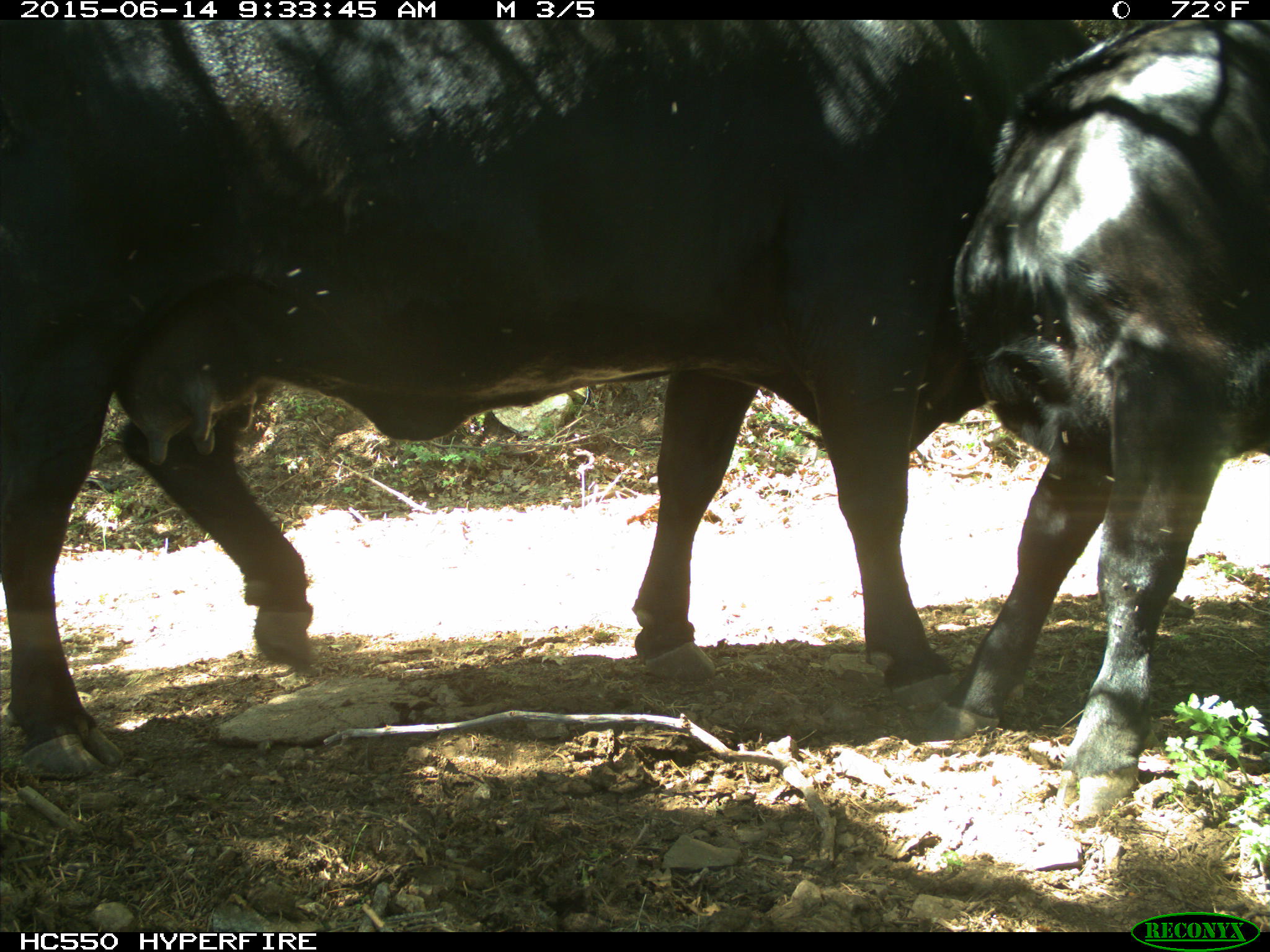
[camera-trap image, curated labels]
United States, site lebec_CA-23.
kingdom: Animalia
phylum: Chordata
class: Mammalia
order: Artiodactyla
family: Bovidae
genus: Bos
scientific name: Bos taurus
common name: domestic cow